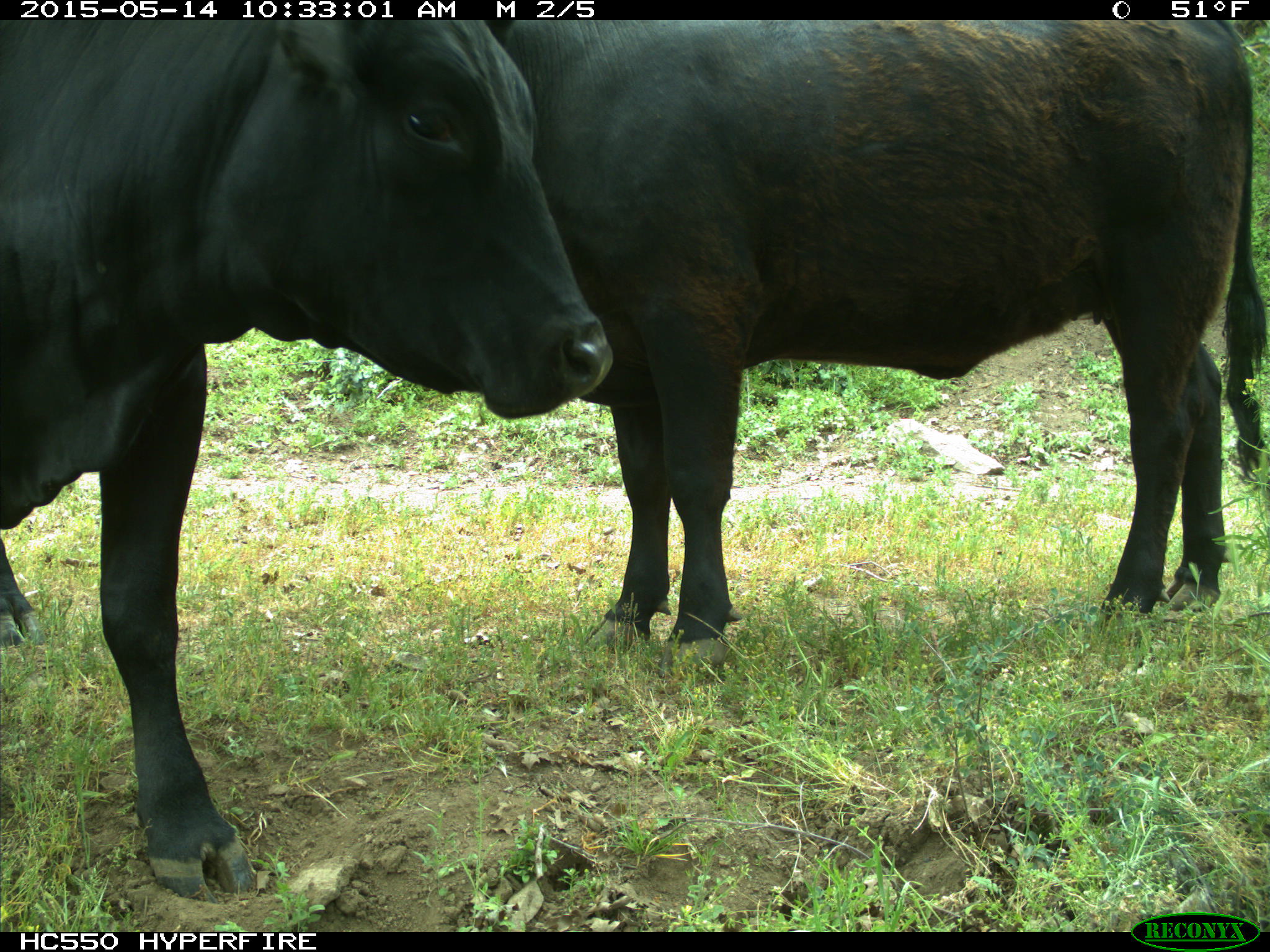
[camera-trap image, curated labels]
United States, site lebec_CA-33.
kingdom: Animalia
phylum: Chordata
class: Mammalia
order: Artiodactyla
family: Bovidae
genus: Bos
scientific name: Bos taurus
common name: domestic cow